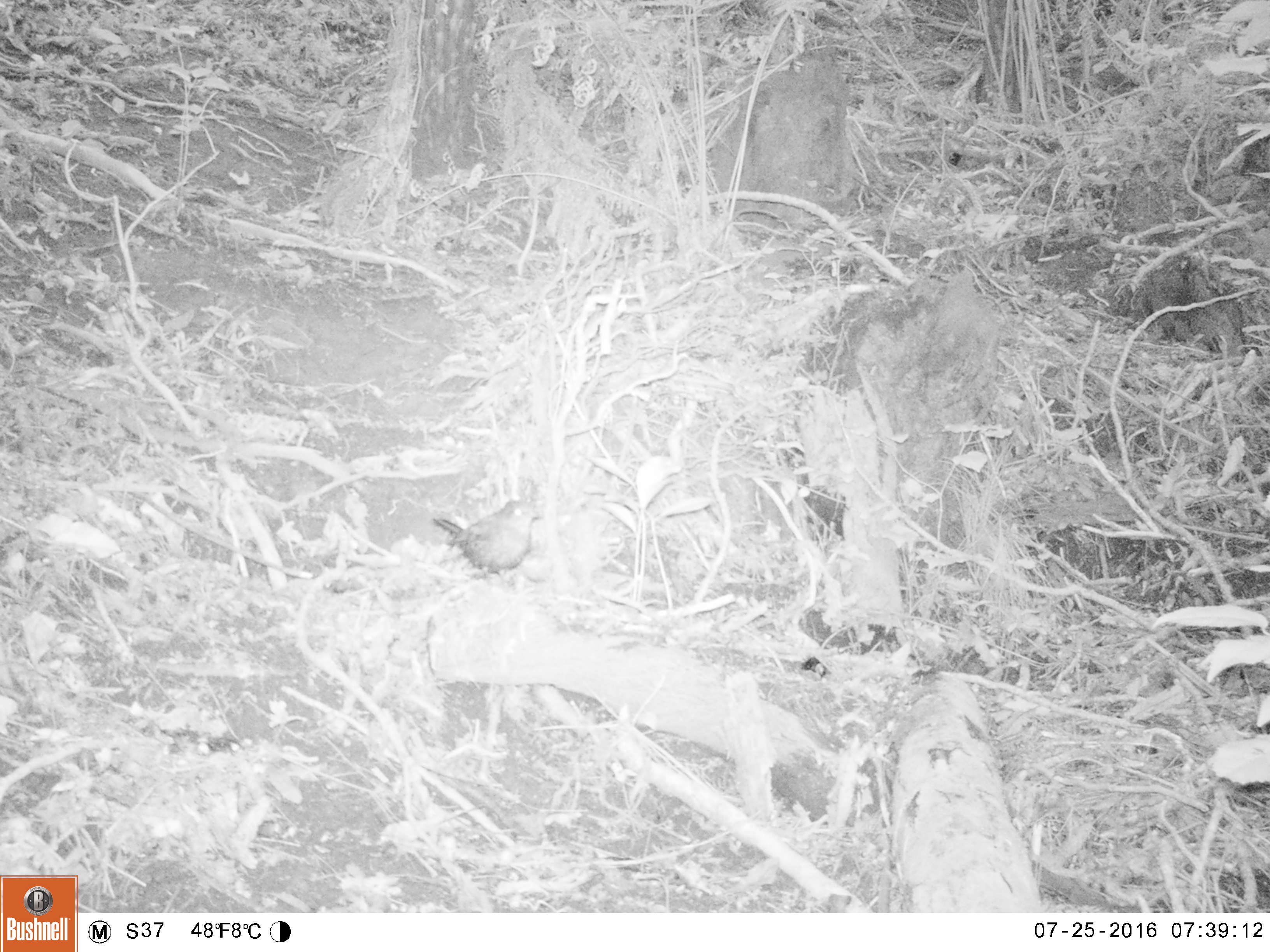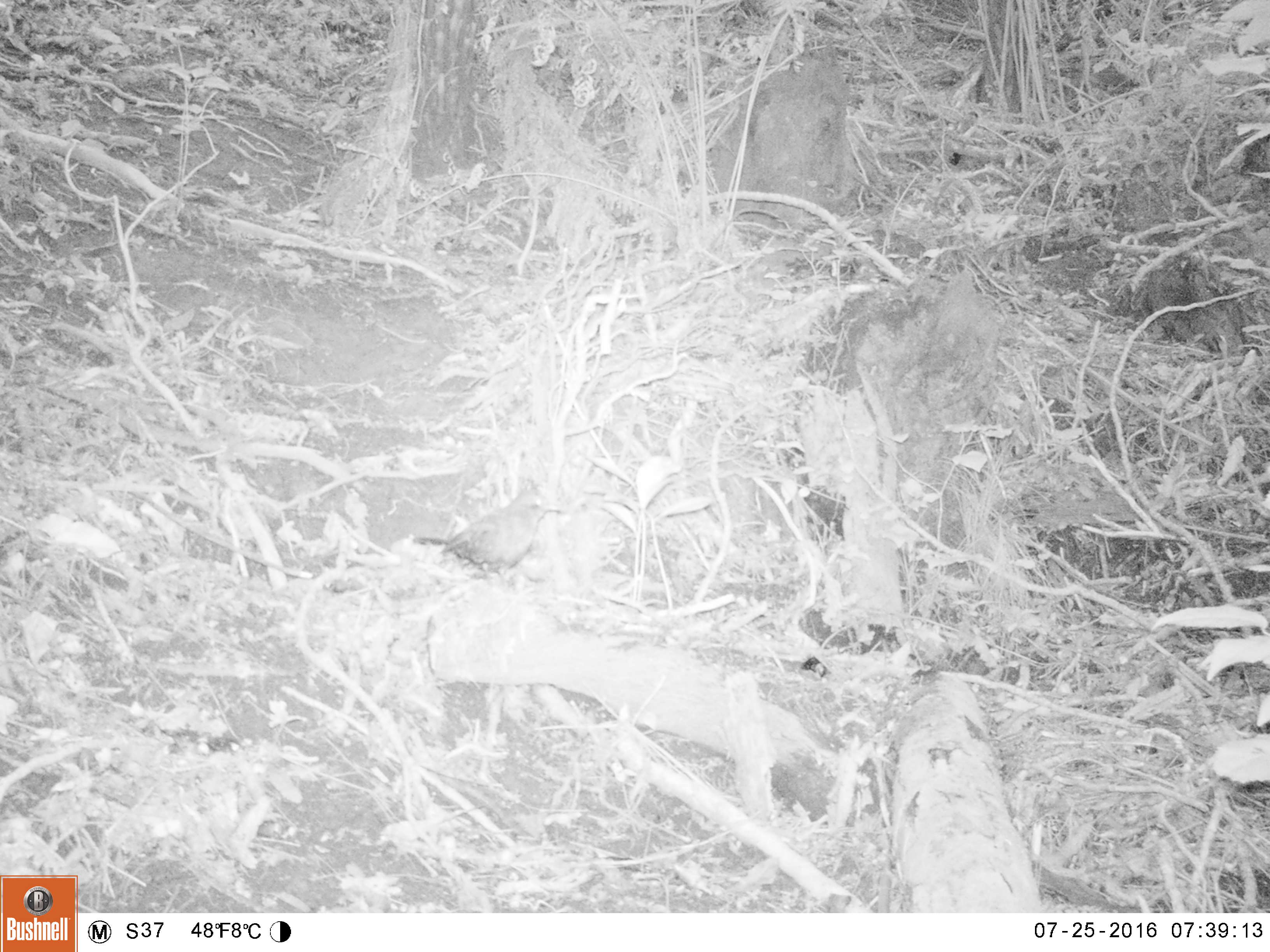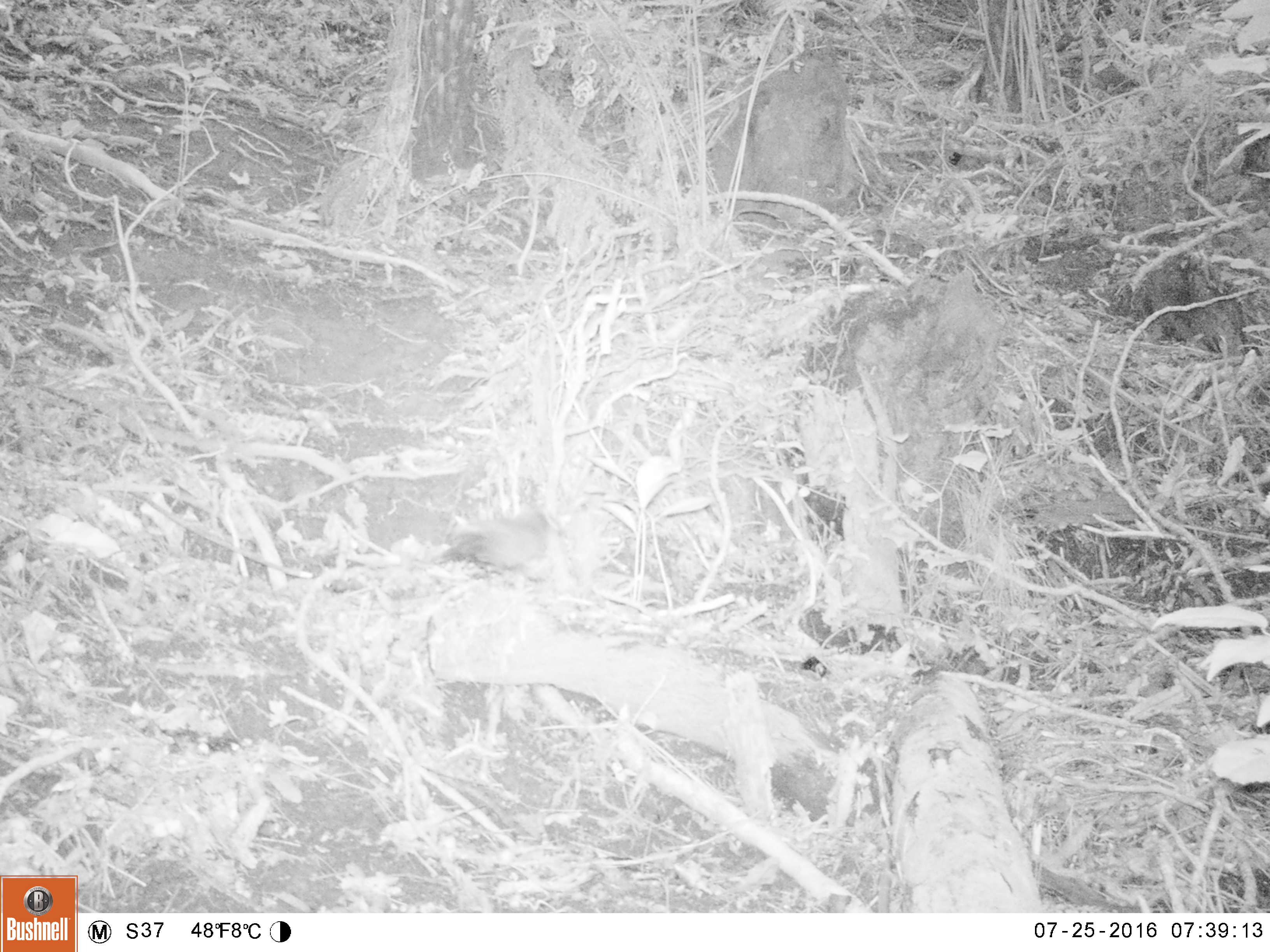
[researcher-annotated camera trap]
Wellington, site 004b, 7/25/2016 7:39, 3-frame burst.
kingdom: Animalia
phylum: Chordata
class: Aves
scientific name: Aves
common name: bird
Bird (Aves).